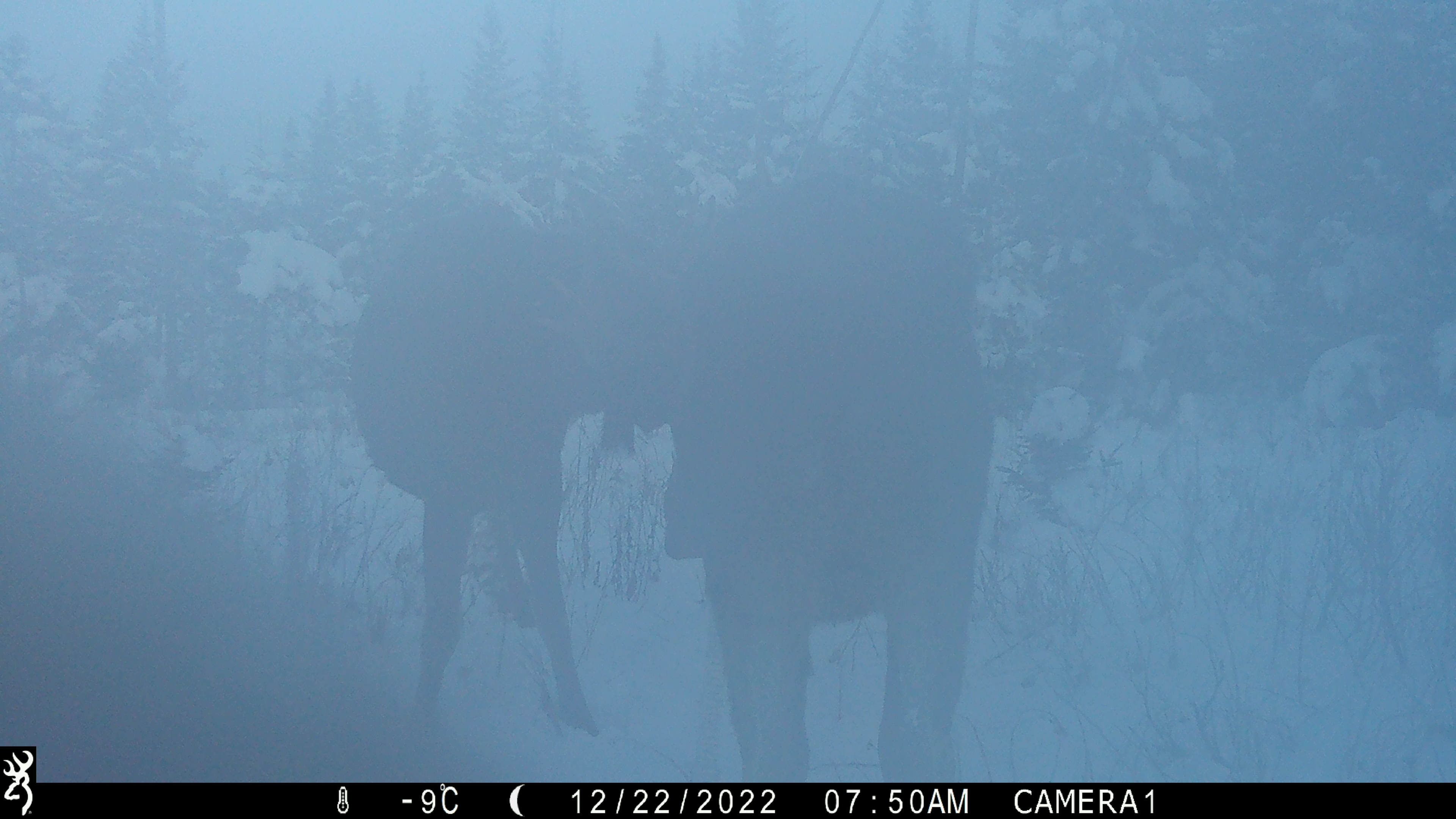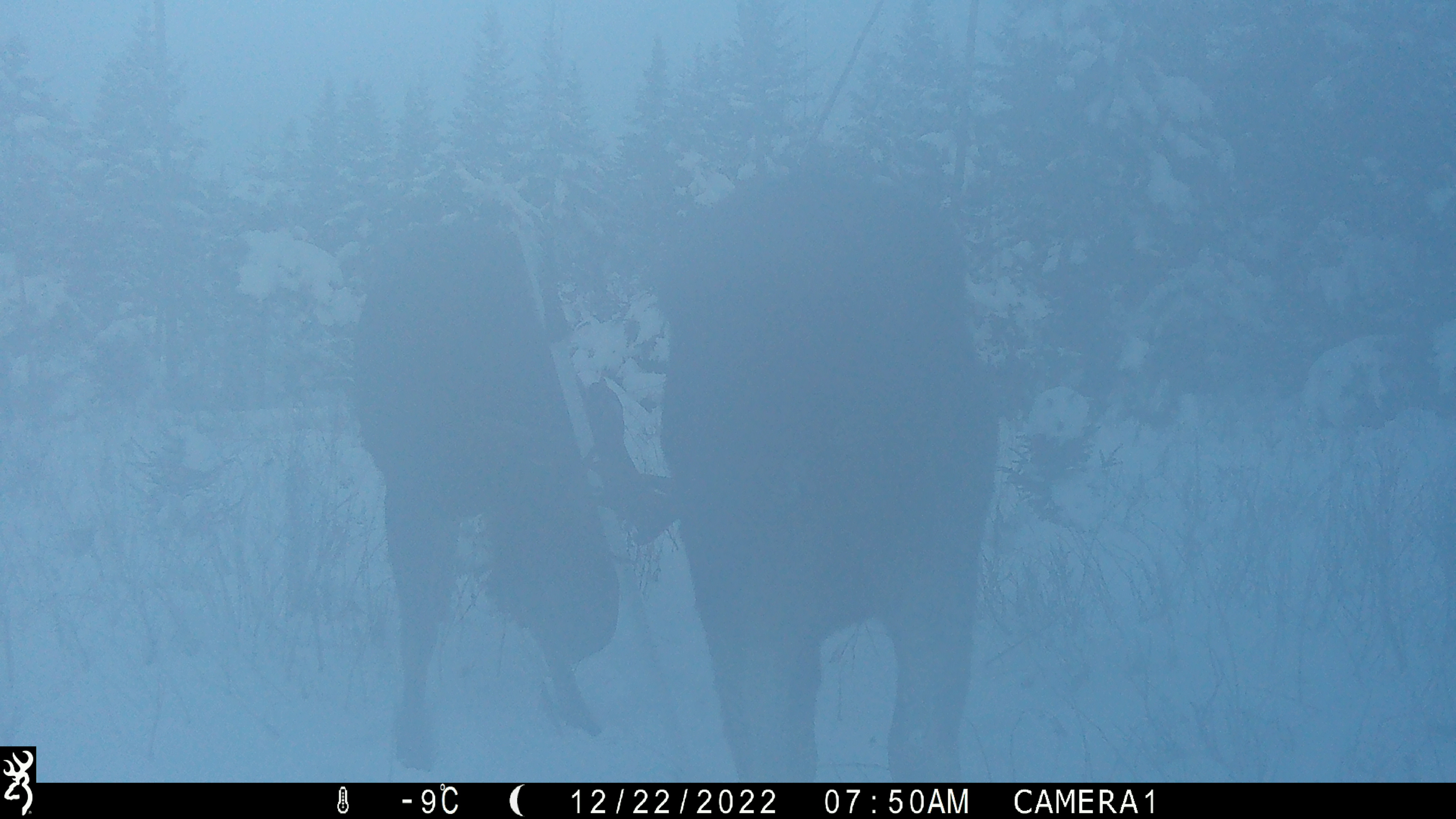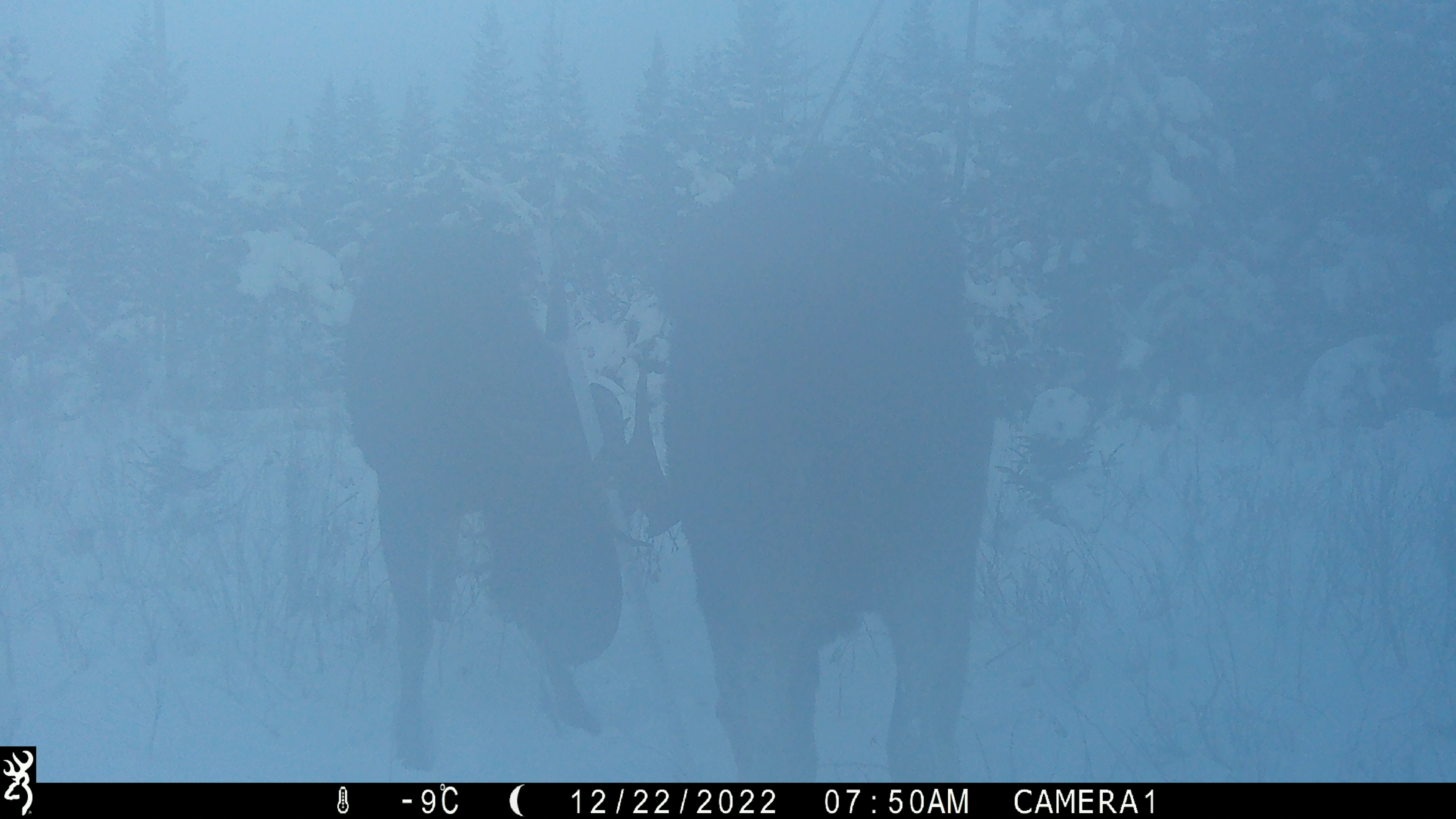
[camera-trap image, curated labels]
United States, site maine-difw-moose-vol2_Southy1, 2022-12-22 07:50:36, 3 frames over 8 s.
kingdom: Animalia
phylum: Chordata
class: Mammalia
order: Artiodactyla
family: Cervidae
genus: Alces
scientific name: Alces alces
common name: moose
Moose (Alces alces).